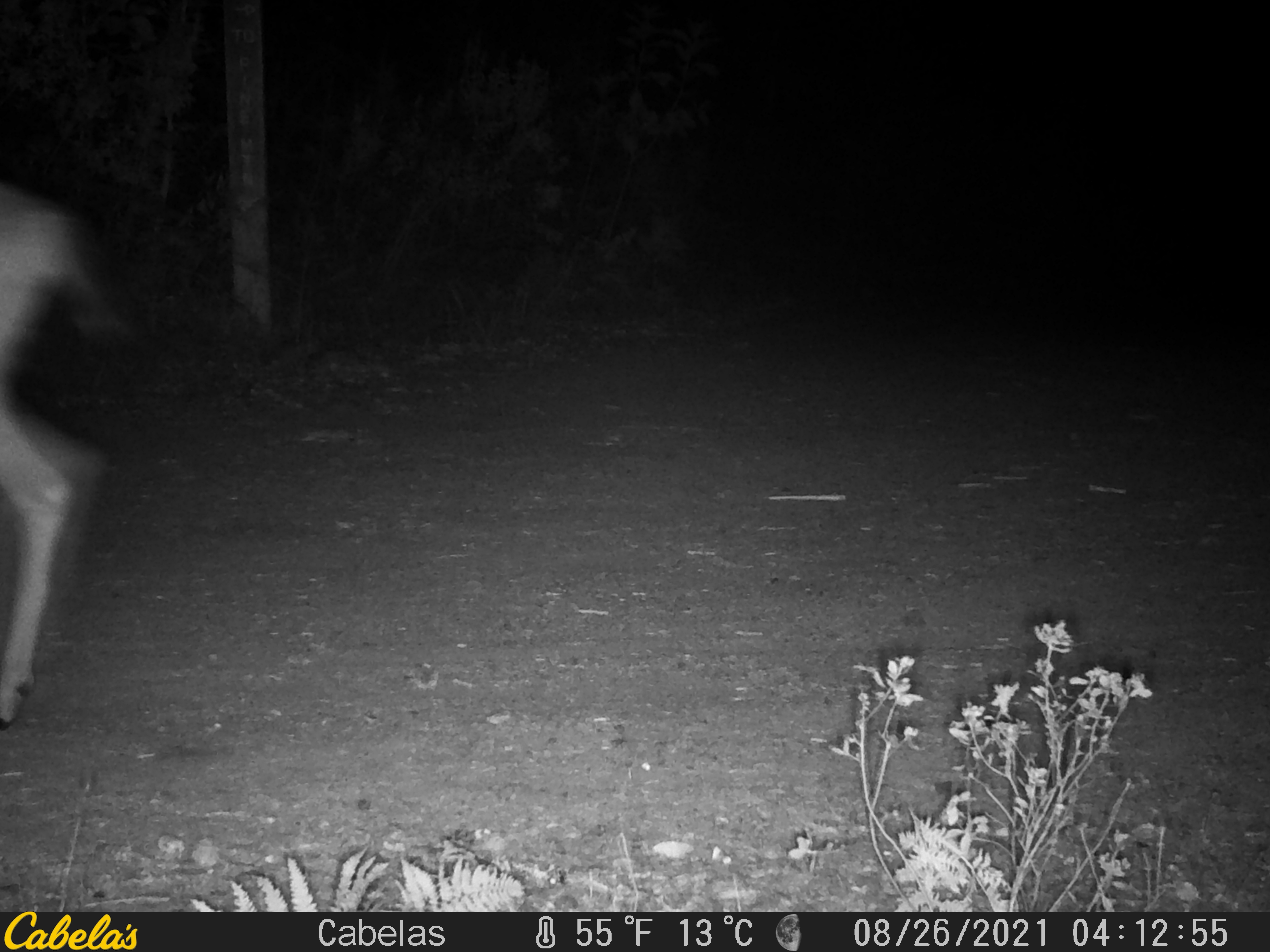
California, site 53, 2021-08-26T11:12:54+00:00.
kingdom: Animalia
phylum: Chordata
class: Mammalia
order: Artiodactyla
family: Cervidae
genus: Odocoileus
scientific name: Odocoileus hemionus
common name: mule deer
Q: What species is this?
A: Mule deer (Odocoileus hemionus).